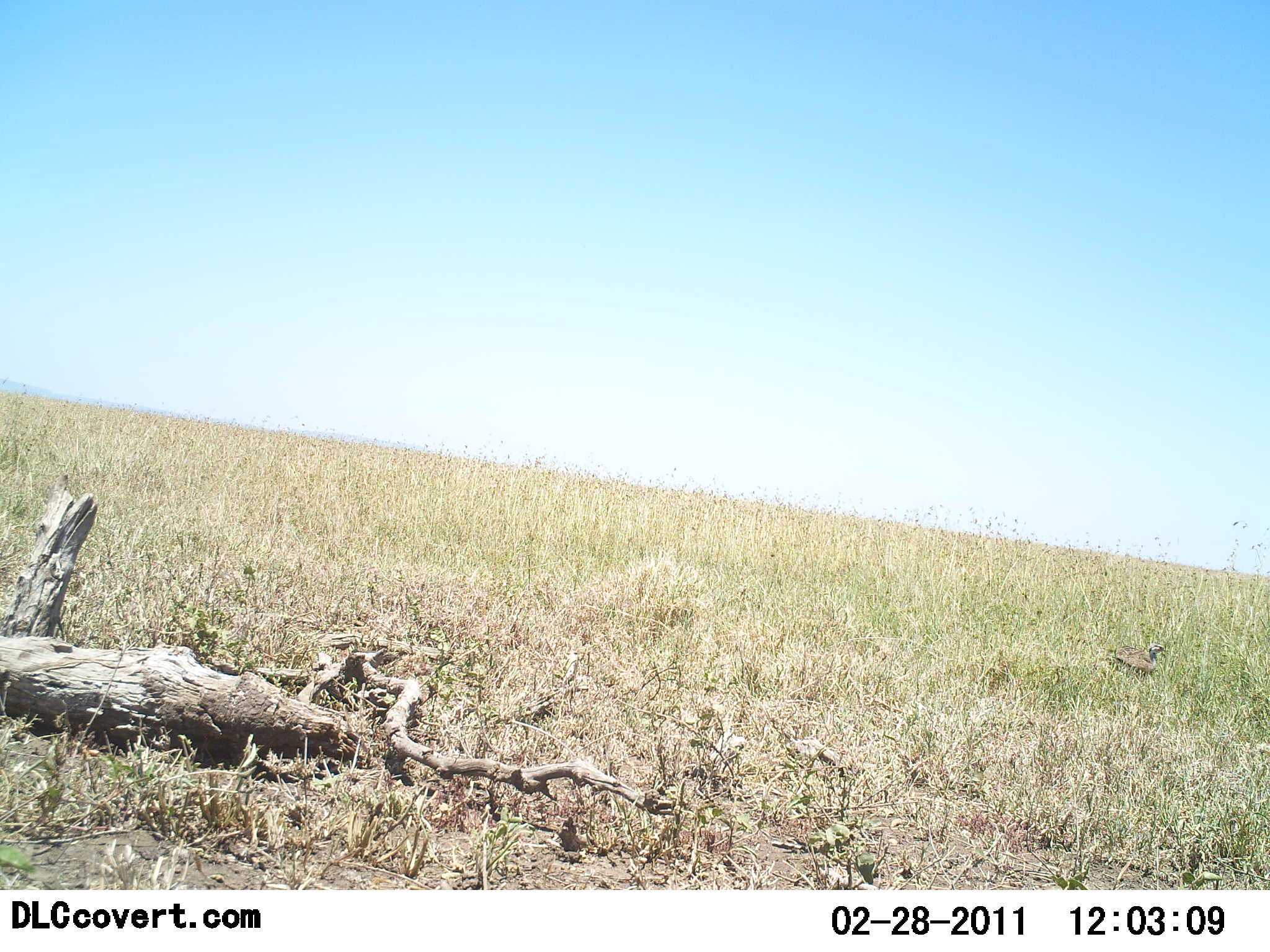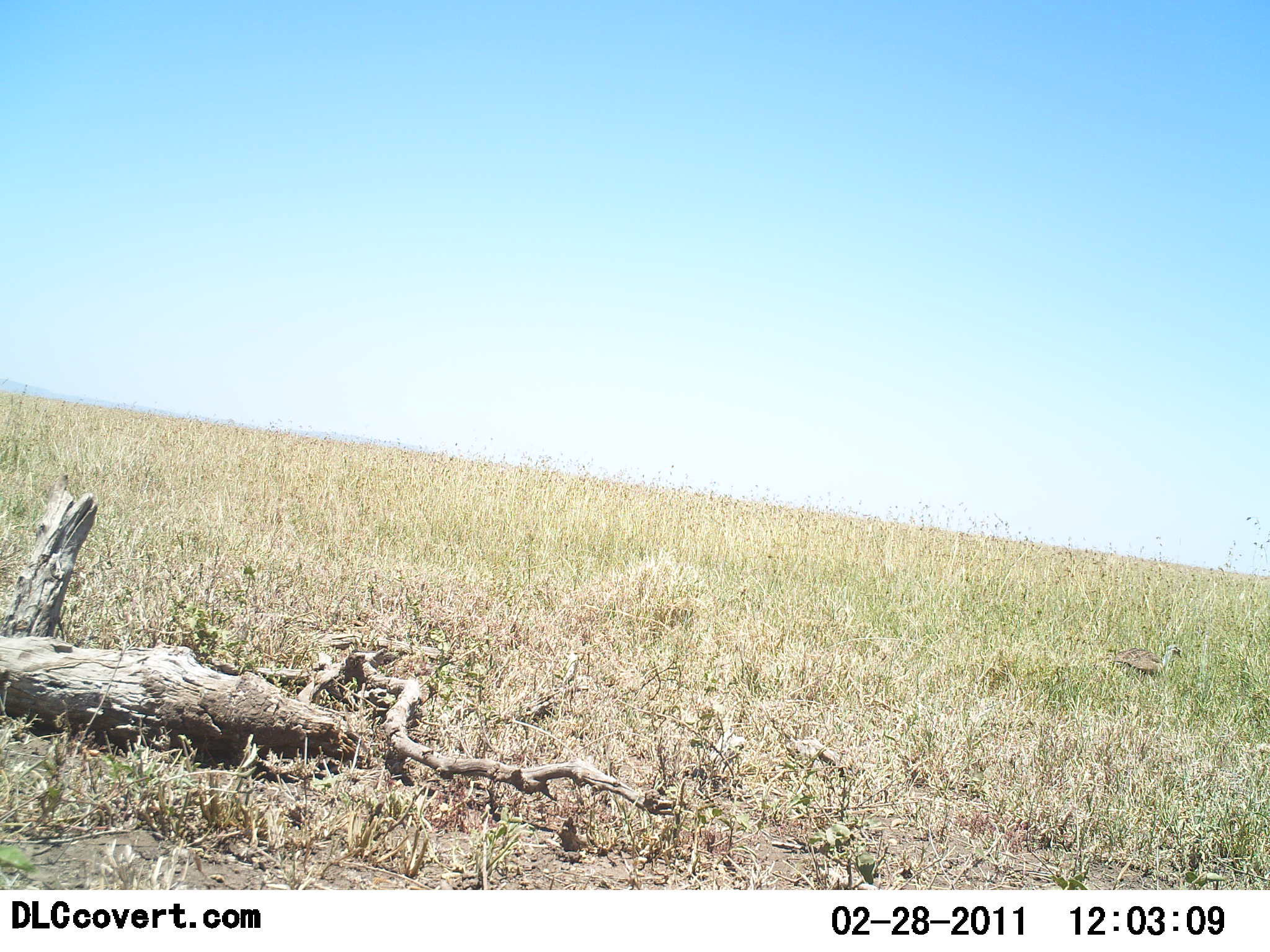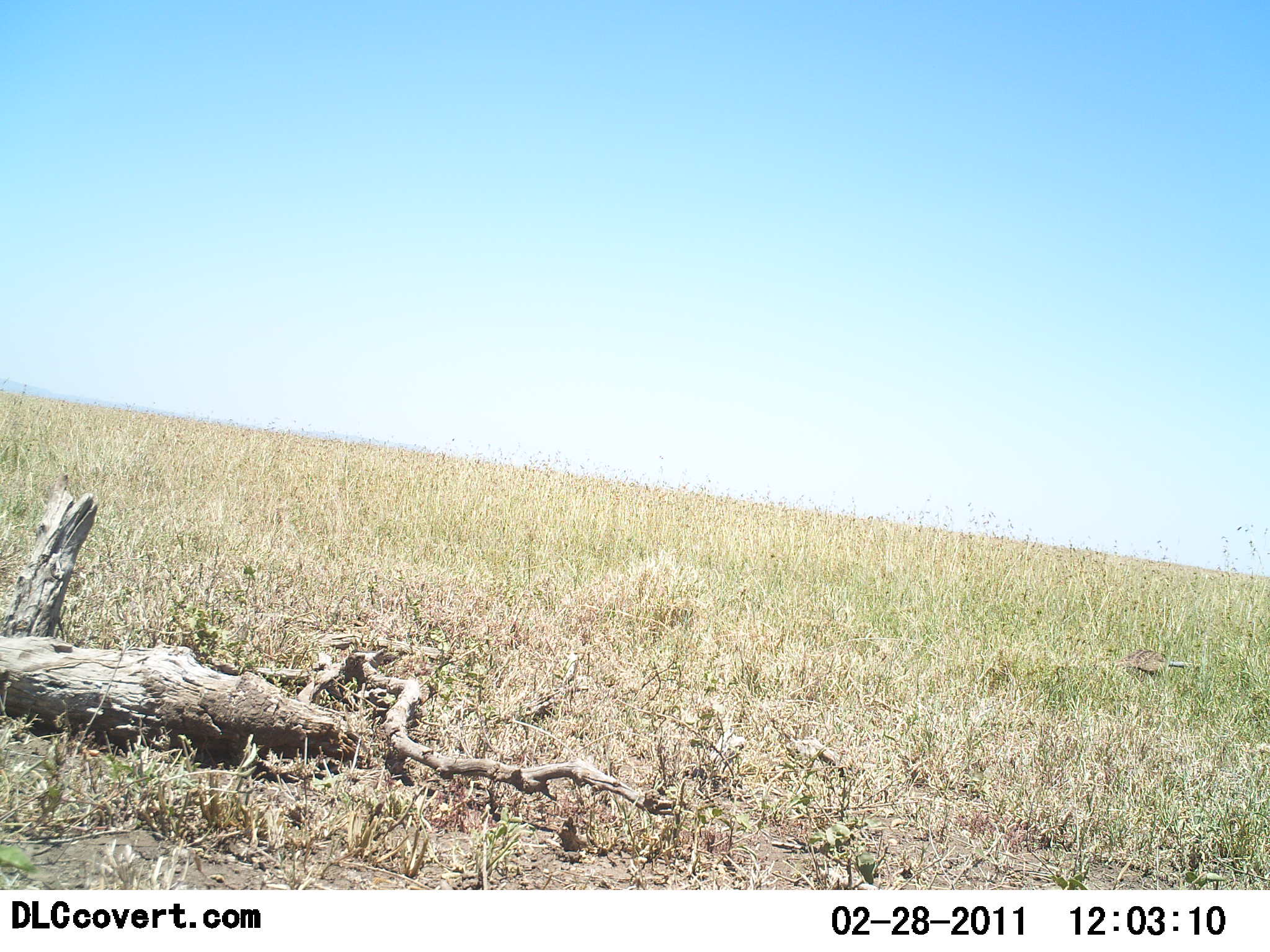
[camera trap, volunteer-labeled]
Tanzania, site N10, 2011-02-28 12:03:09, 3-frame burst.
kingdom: Animalia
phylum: Chordata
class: Aves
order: Otidiformes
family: Otididae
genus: Ardeotis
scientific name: Ardeotis kori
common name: kori bustard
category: koribustard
Koribustard (kori bustard) (Ardeotis kori), count 1. Behavior (volunteer vote fractions): standing 14%, resting 14%, moving 29%, interacting 0%. Young present (vote fraction): 0%. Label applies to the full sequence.